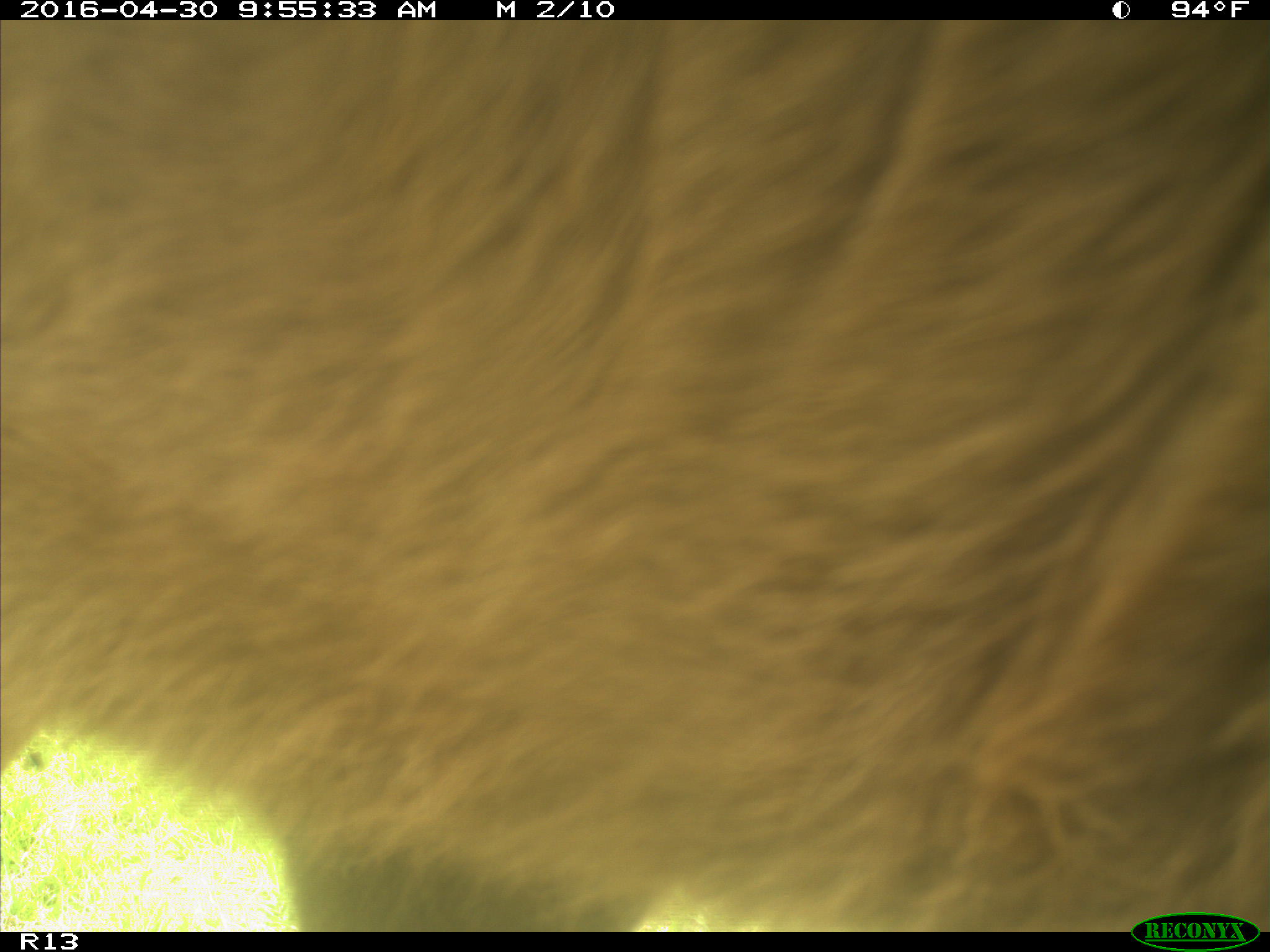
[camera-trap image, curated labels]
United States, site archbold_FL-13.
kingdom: Animalia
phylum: Chordata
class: Mammalia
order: Artiodactyla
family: Bovidae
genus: Bos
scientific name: Bos taurus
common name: domestic cow